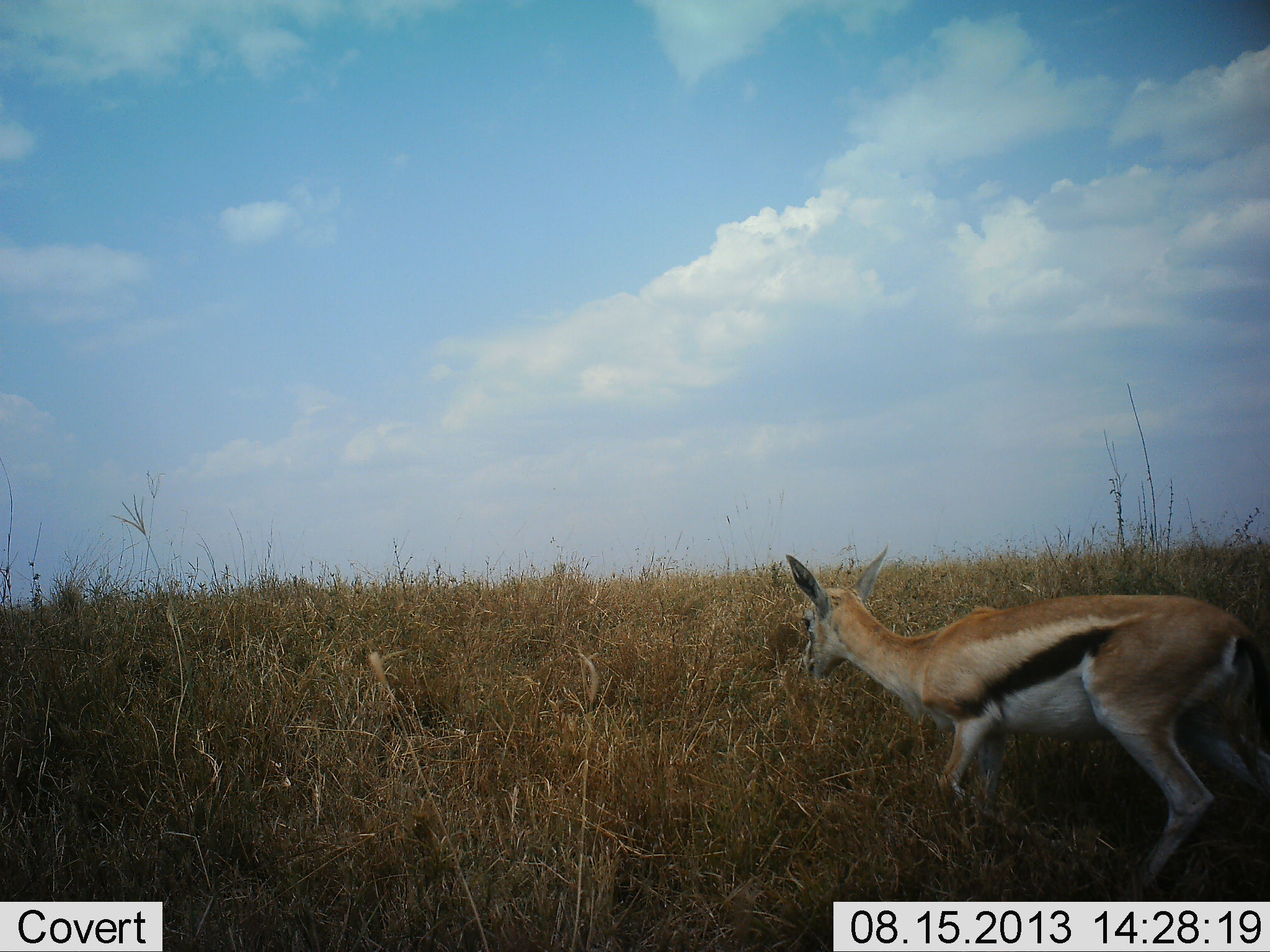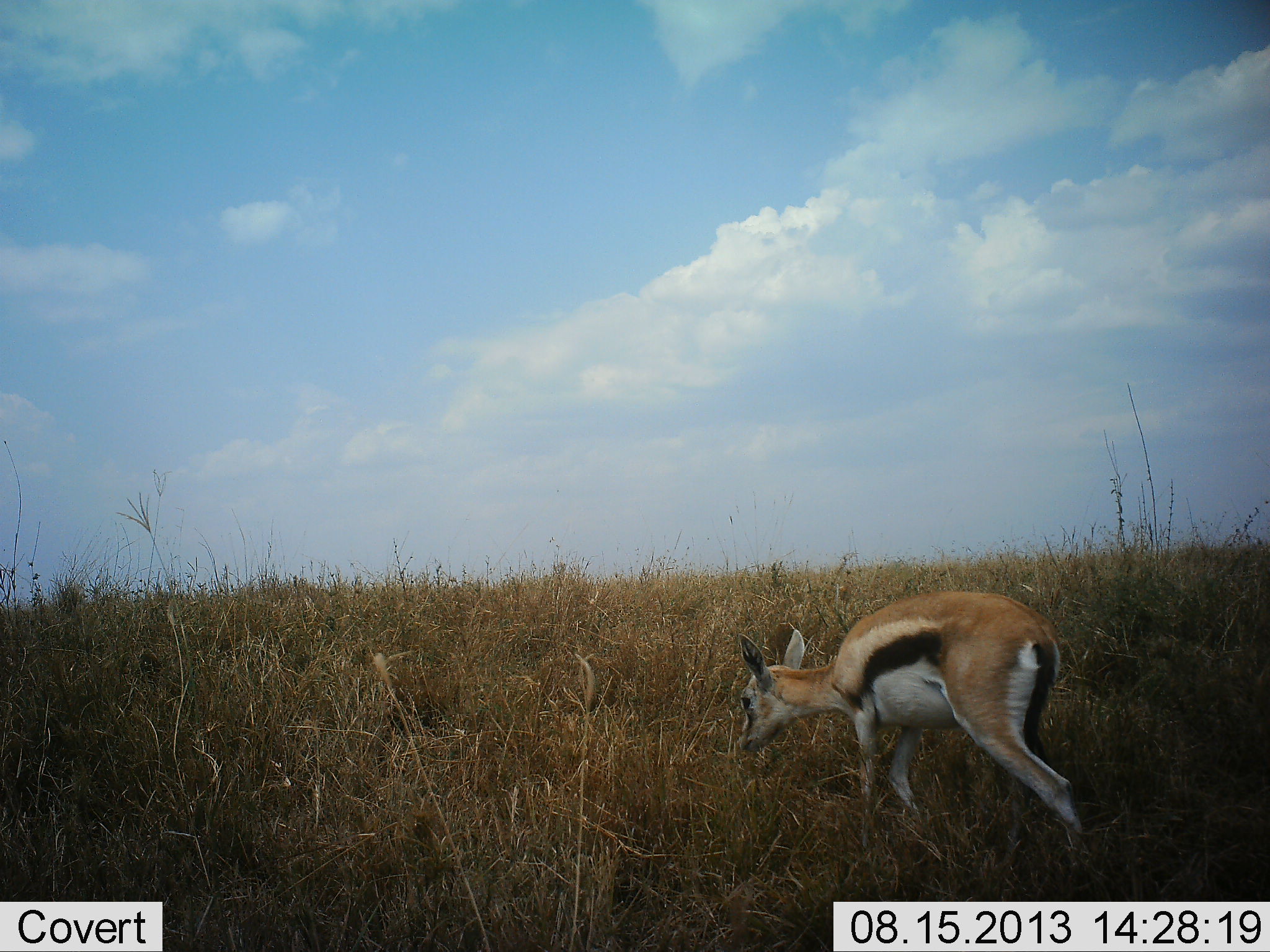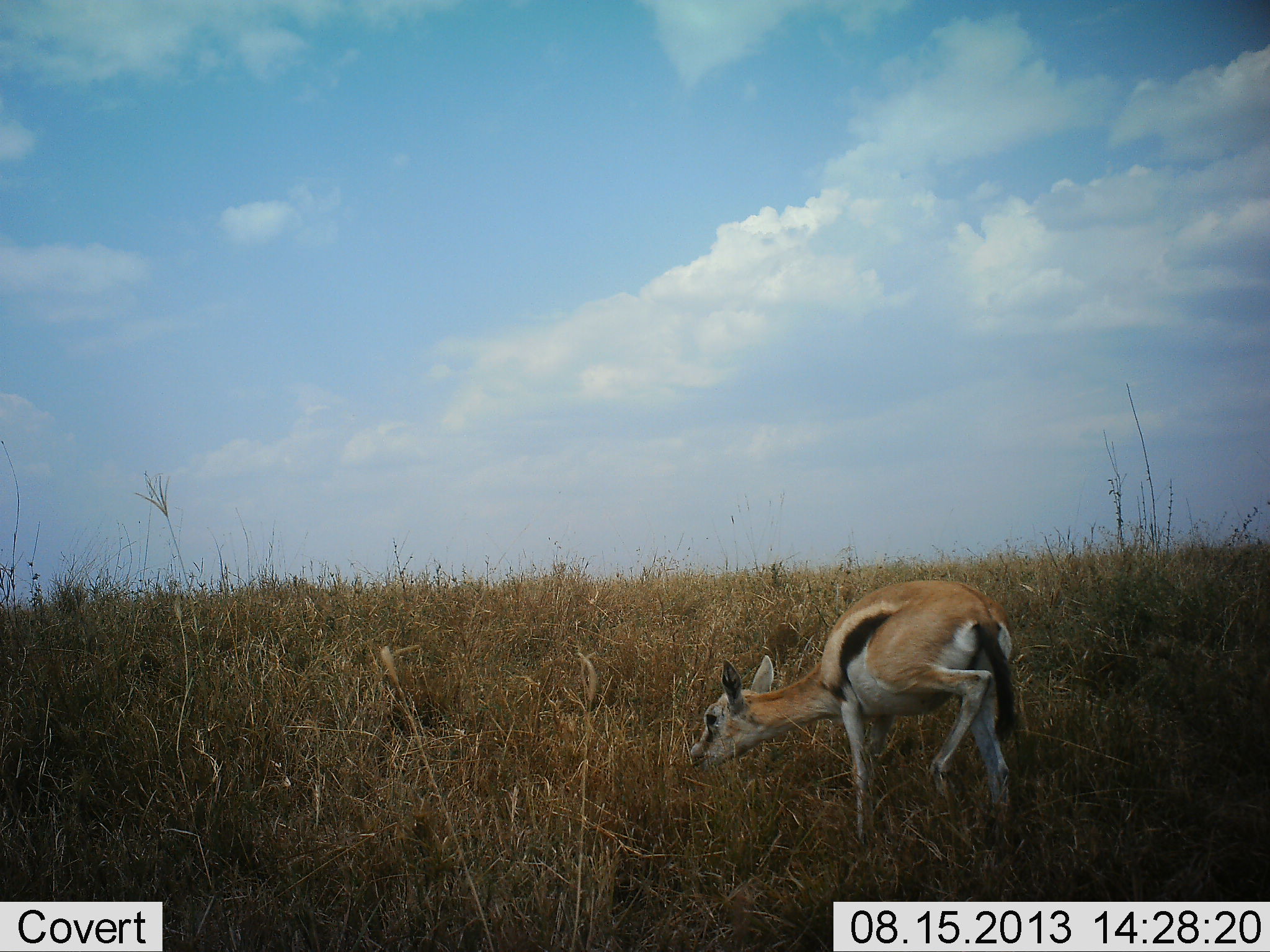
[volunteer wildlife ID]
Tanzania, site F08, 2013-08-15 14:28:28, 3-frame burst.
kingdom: Animalia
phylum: Chordata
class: Mammalia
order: Artiodactyla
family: Bovidae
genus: Eudorcas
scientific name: Eudorcas thomsonii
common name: thomson's gazelle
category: gazellethomsons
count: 1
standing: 10%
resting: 0%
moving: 70%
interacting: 0%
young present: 0%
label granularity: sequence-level